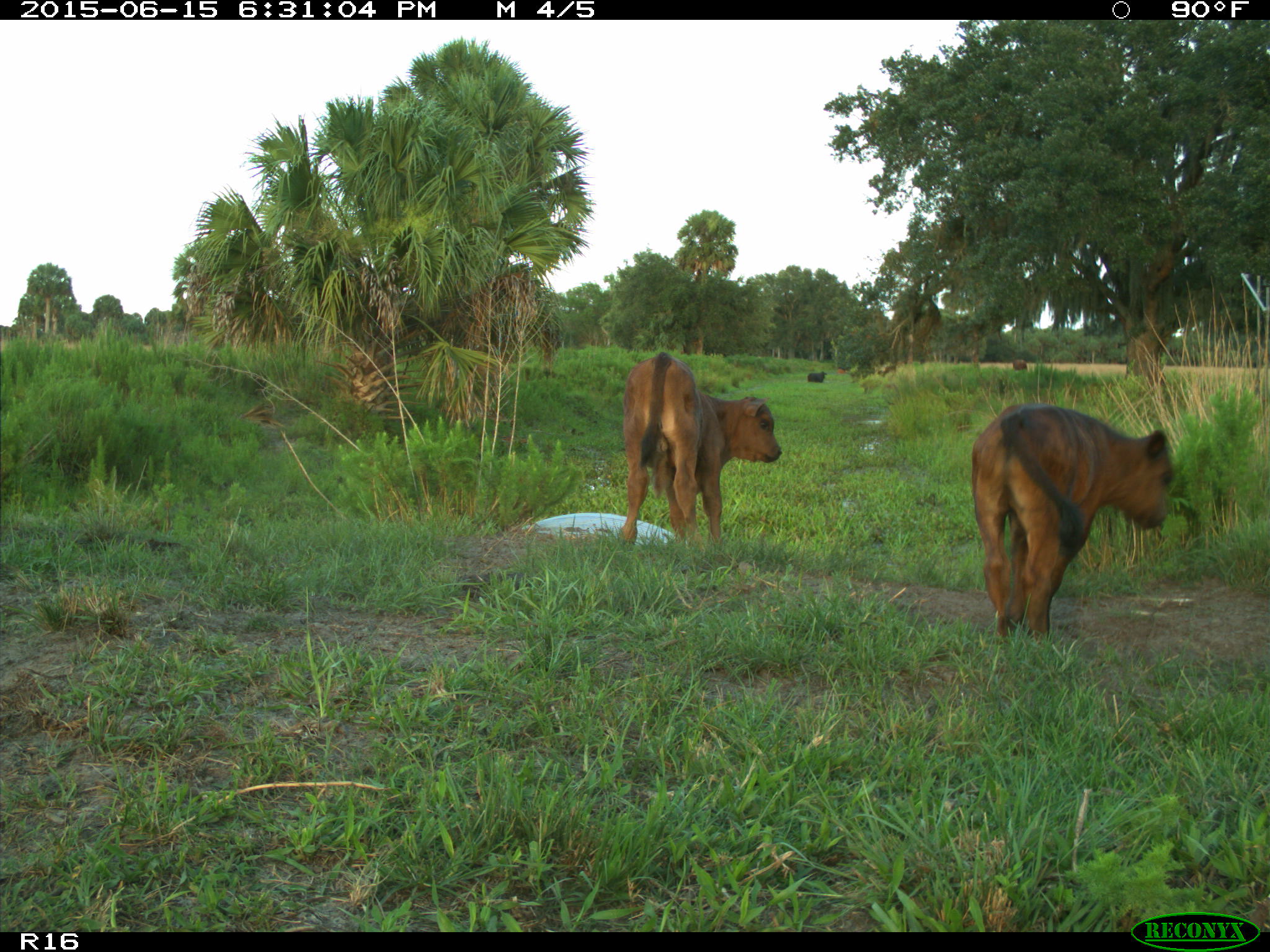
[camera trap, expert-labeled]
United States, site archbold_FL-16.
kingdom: Animalia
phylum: Chordata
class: Mammalia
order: Artiodactyla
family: Bovidae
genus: Bos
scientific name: Bos taurus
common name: domestic cow